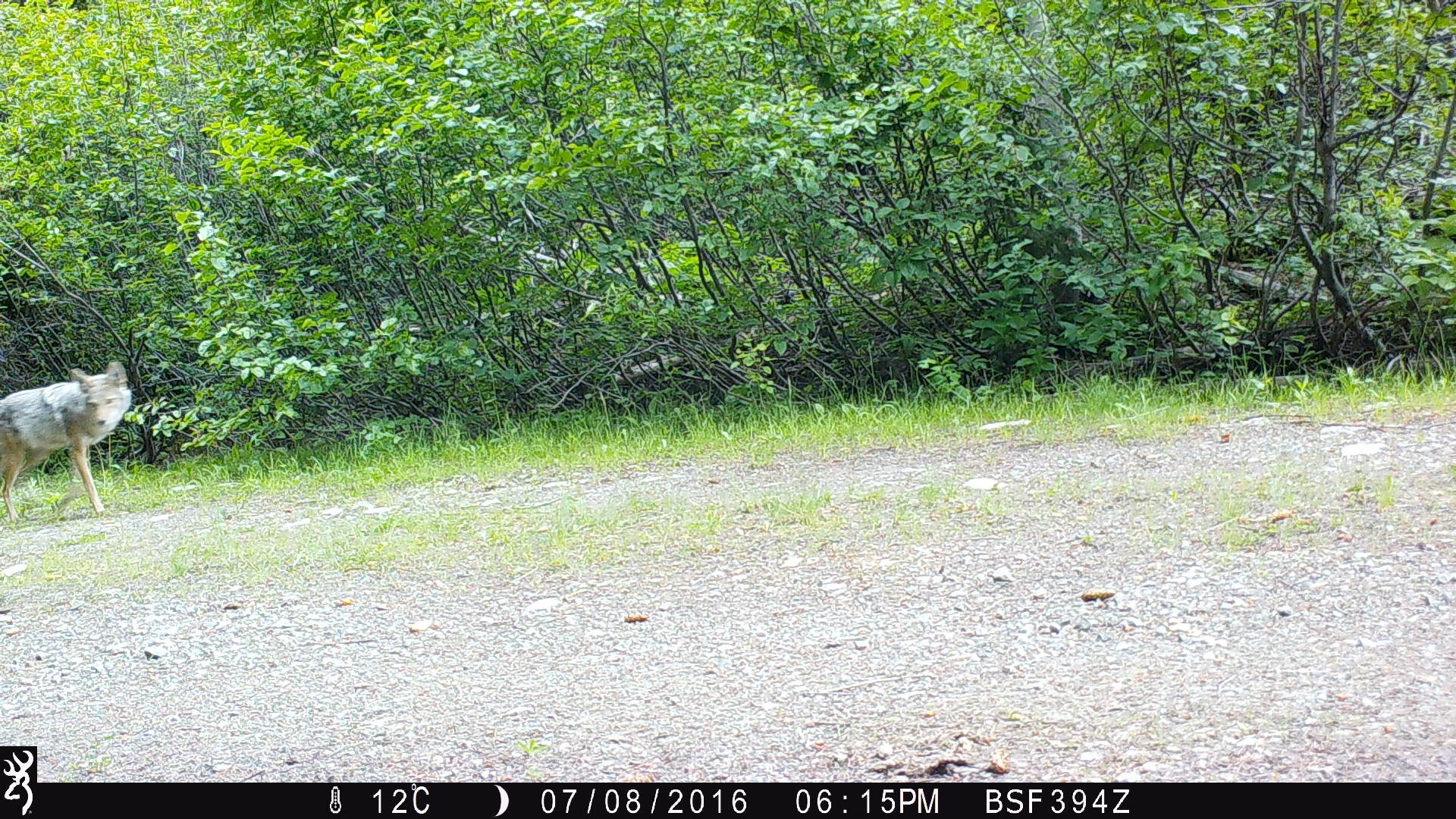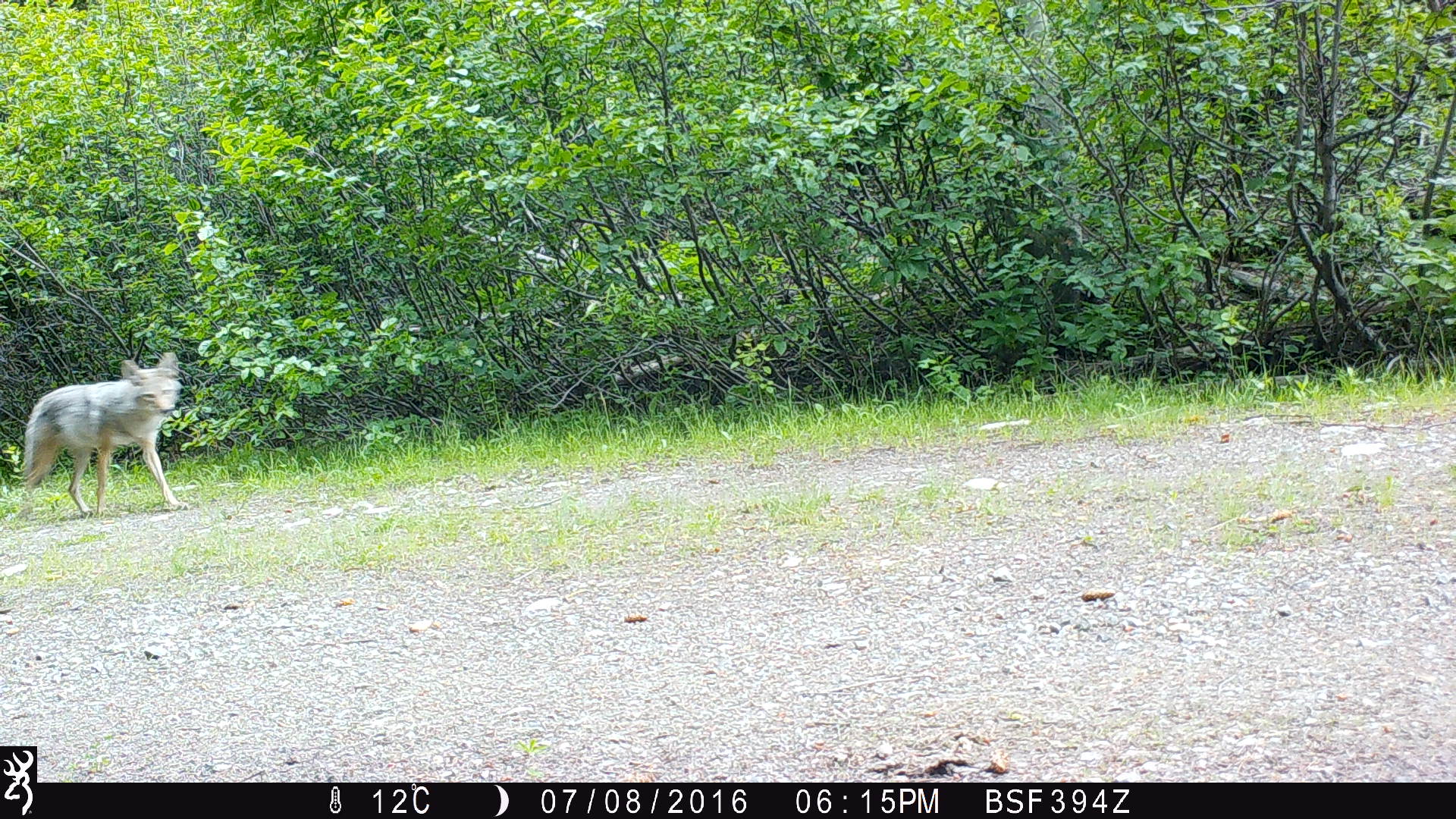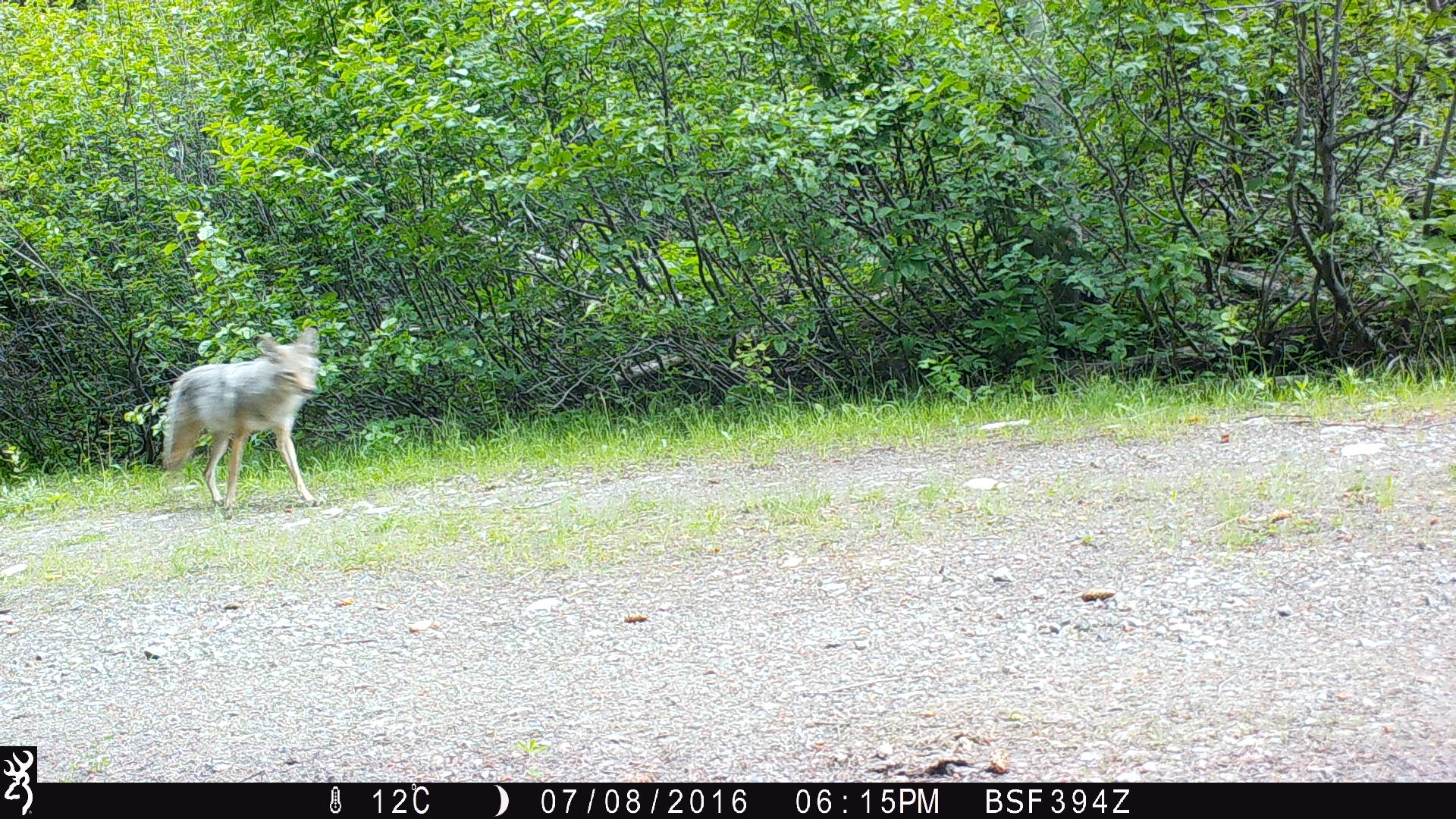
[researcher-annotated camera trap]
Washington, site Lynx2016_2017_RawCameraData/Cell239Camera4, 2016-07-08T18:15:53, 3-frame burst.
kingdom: Animalia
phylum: Chordata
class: Mammalia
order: Carnivora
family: Canidae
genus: Canis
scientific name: Canis latrans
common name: coyote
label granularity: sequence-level